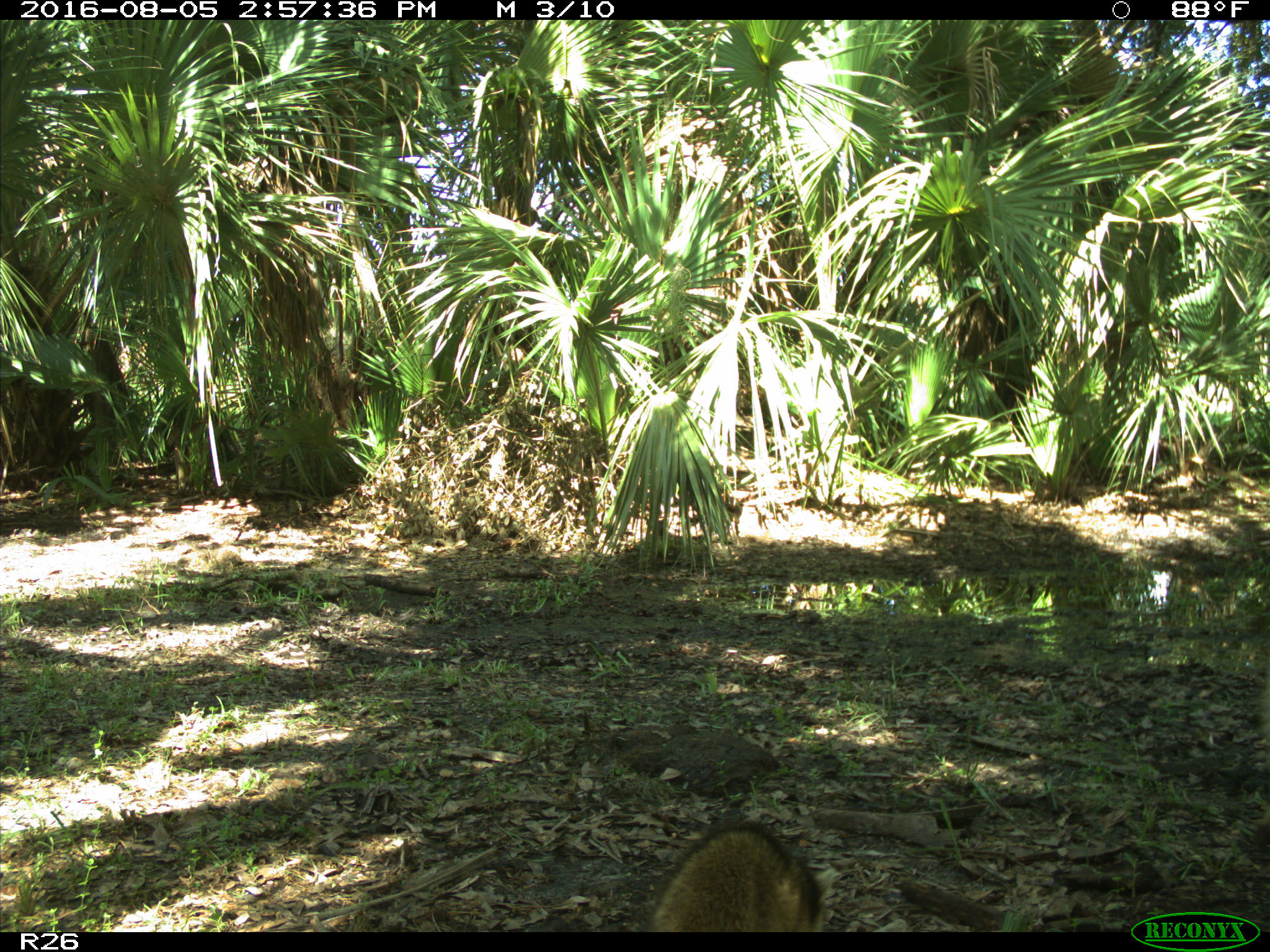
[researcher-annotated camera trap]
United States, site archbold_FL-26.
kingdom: Animalia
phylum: Chordata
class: Mammalia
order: Carnivora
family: Procyonidae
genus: Procyon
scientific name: Procyon lotor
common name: common raccoon